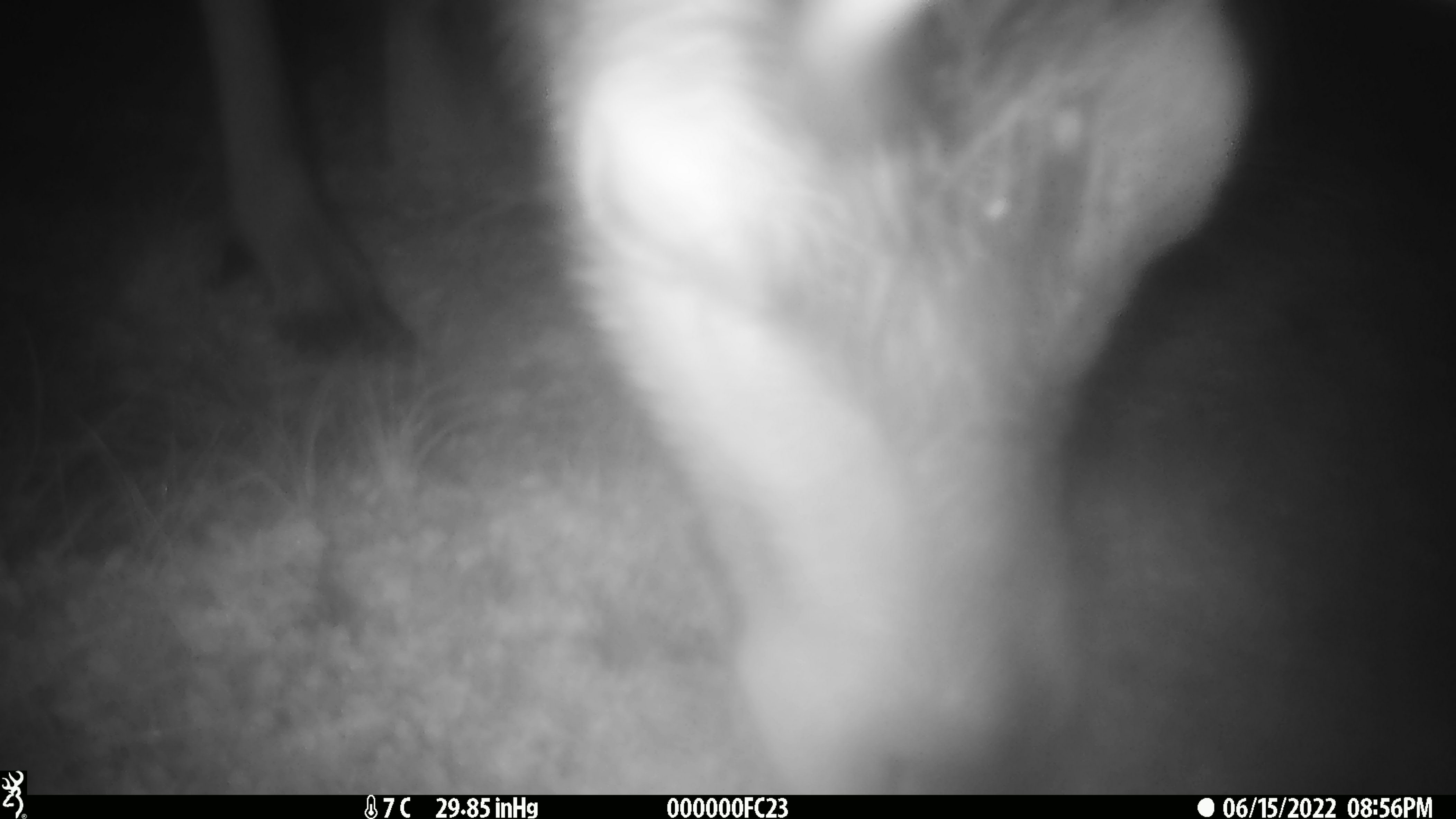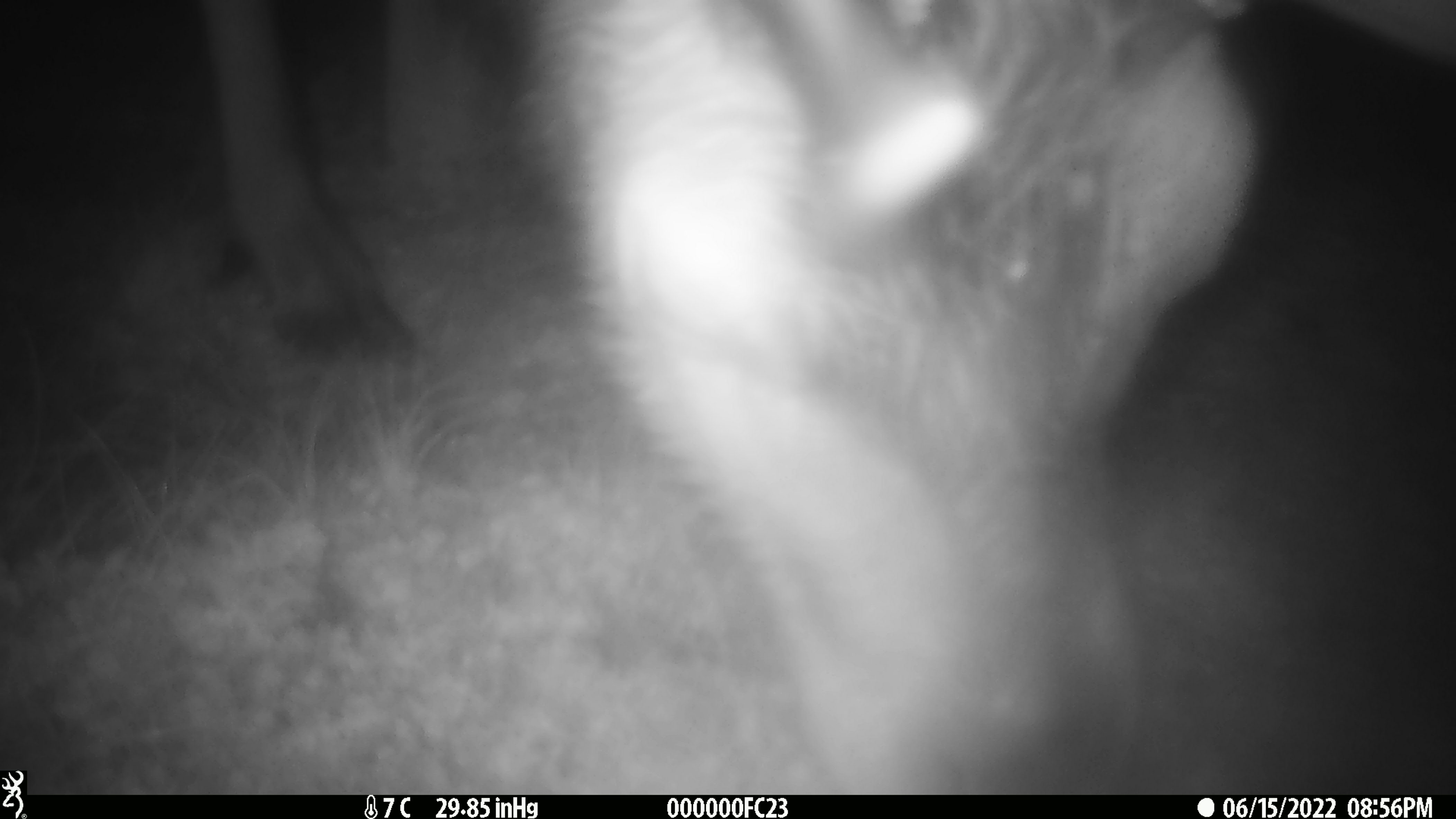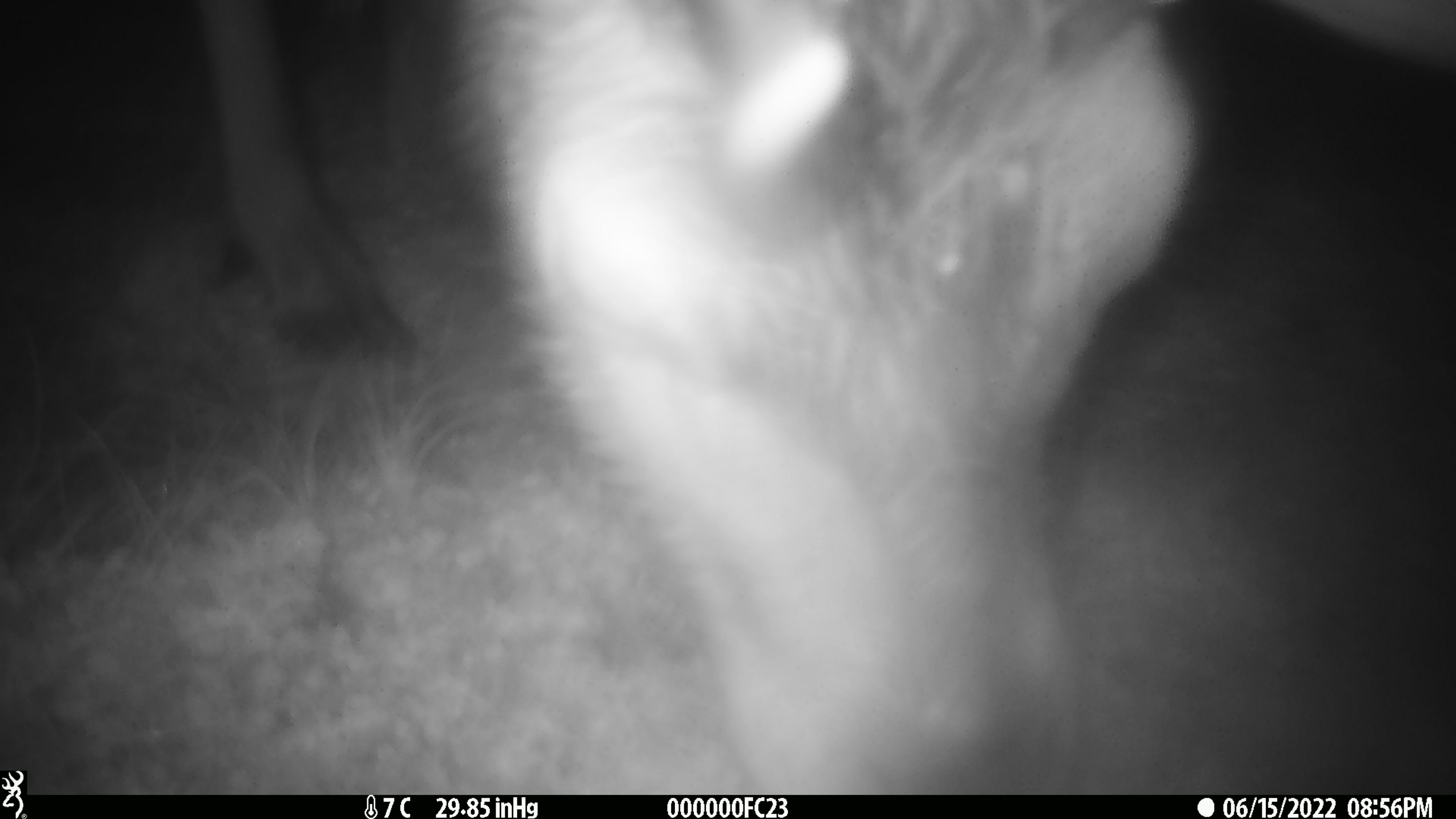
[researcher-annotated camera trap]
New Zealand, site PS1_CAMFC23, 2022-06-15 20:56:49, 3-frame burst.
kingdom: Animalia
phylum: Chordata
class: Mammalia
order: Artiodactyla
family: Cervidae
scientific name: Cervidae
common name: deer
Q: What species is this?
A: Deer (Cervidae).